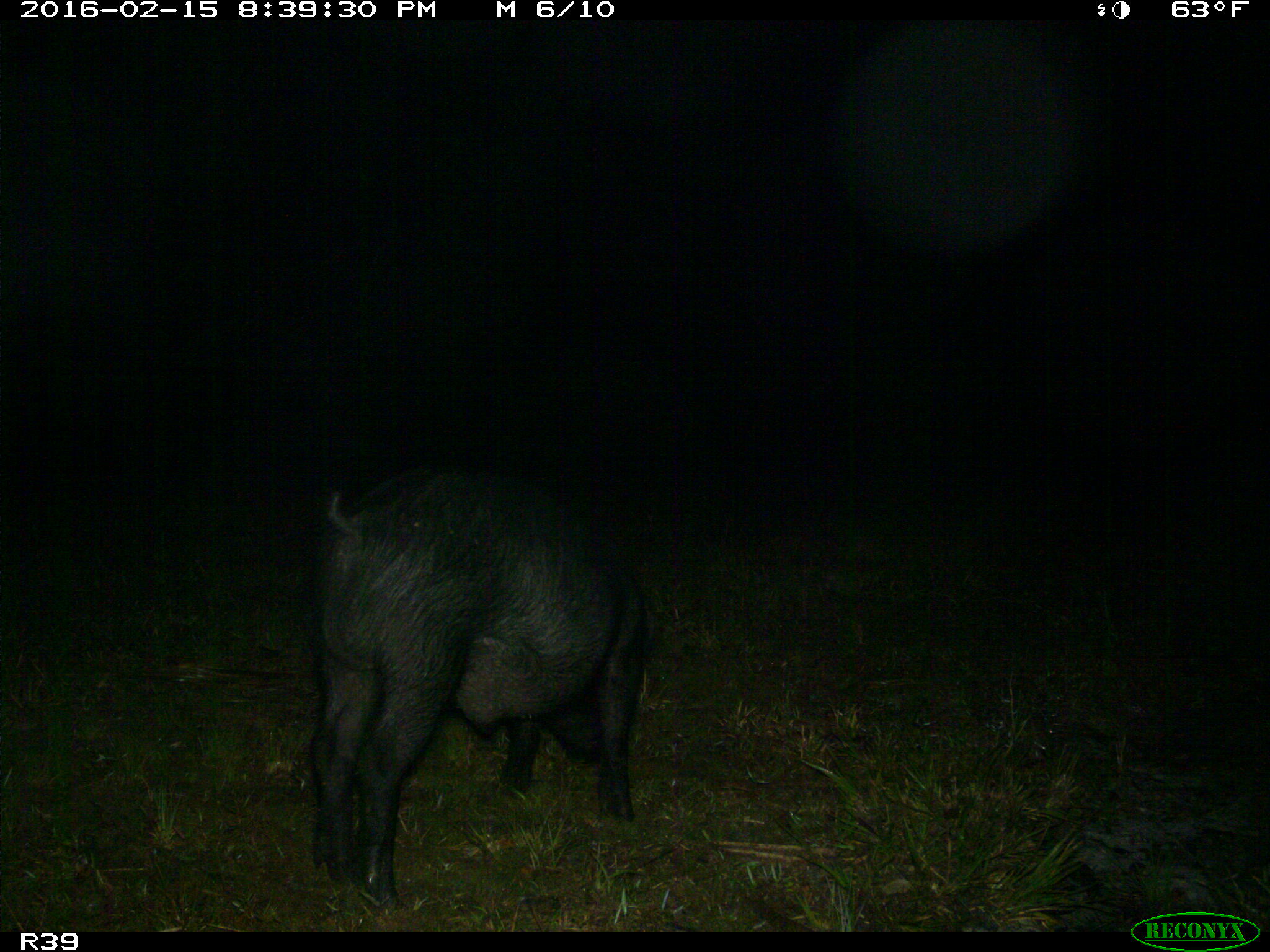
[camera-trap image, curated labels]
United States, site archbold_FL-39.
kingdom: Animalia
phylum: Chordata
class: Mammalia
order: Artiodactyla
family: Suidae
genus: Sus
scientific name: Sus scrofa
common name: wild boar